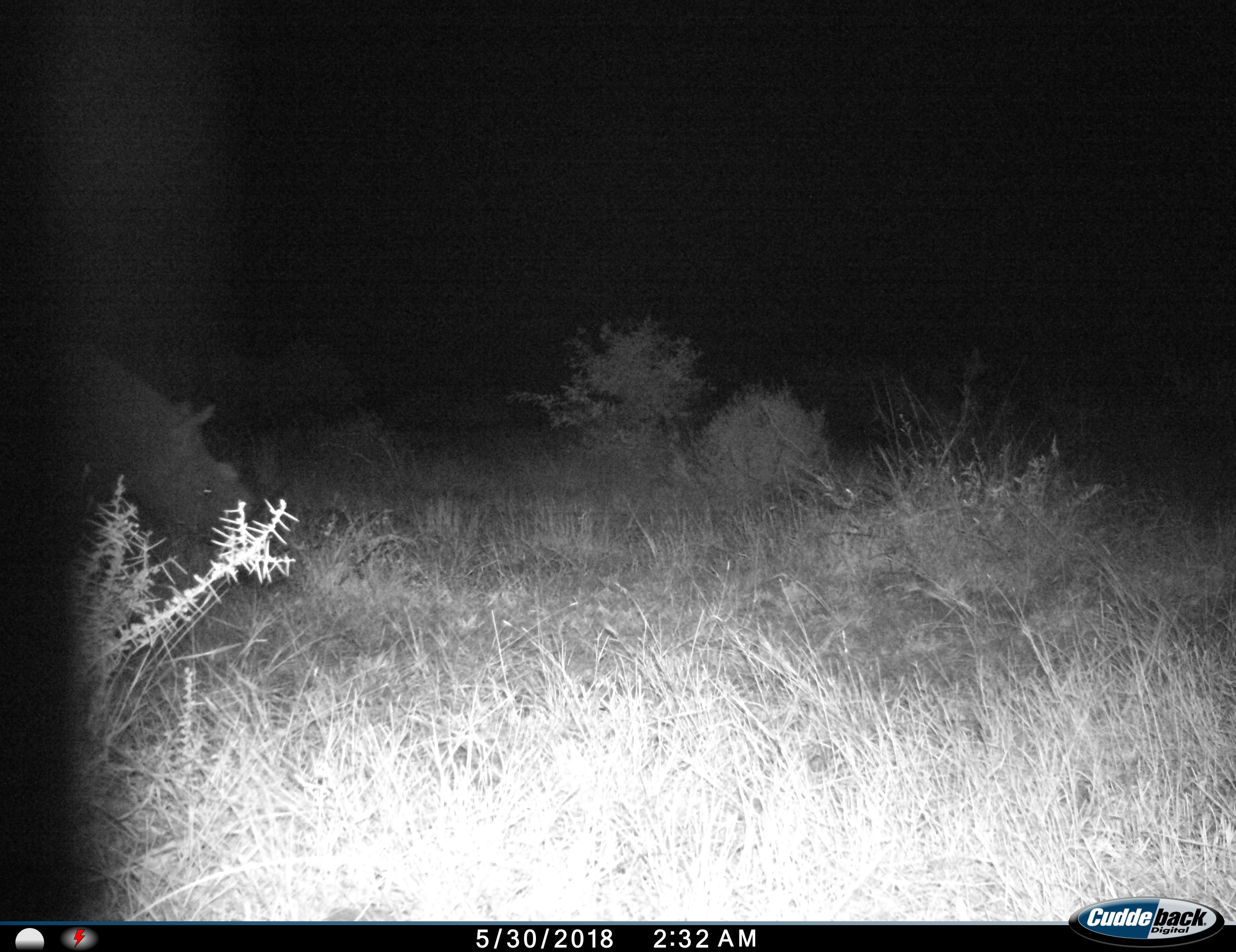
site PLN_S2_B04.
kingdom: Animalia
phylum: Chordata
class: Mammalia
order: Perissodactyla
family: Rhinocerotidae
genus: Ceratotherium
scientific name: Ceratotherium simum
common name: white rhinoceros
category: rhinoceroswhite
Rhinoceroswhite (white rhinoceros) (Ceratotherium simum), count 1. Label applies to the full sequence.